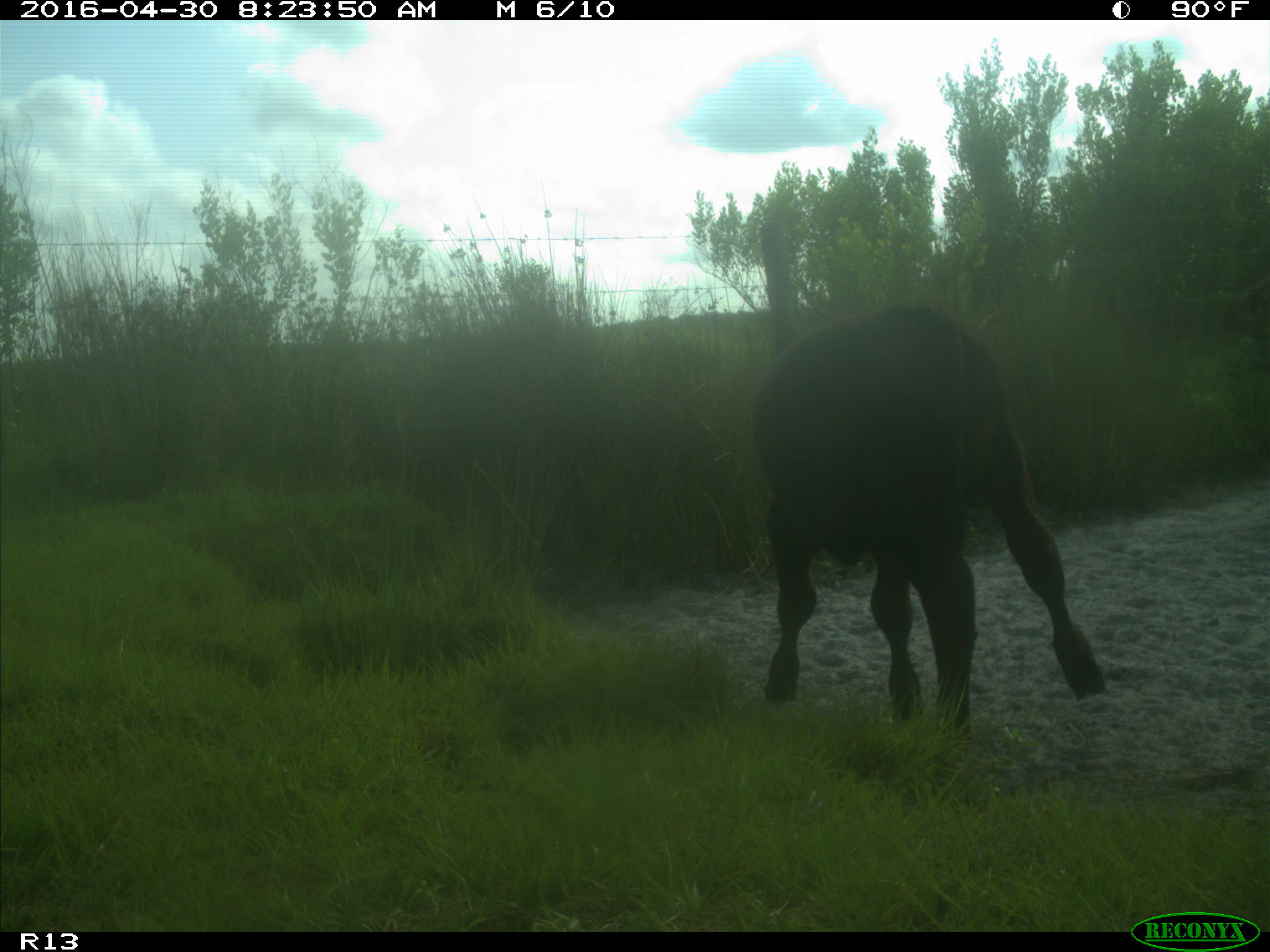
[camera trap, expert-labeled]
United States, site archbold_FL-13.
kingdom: Animalia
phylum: Chordata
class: Mammalia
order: Artiodactyla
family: Bovidae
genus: Bos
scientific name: Bos taurus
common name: domestic cow